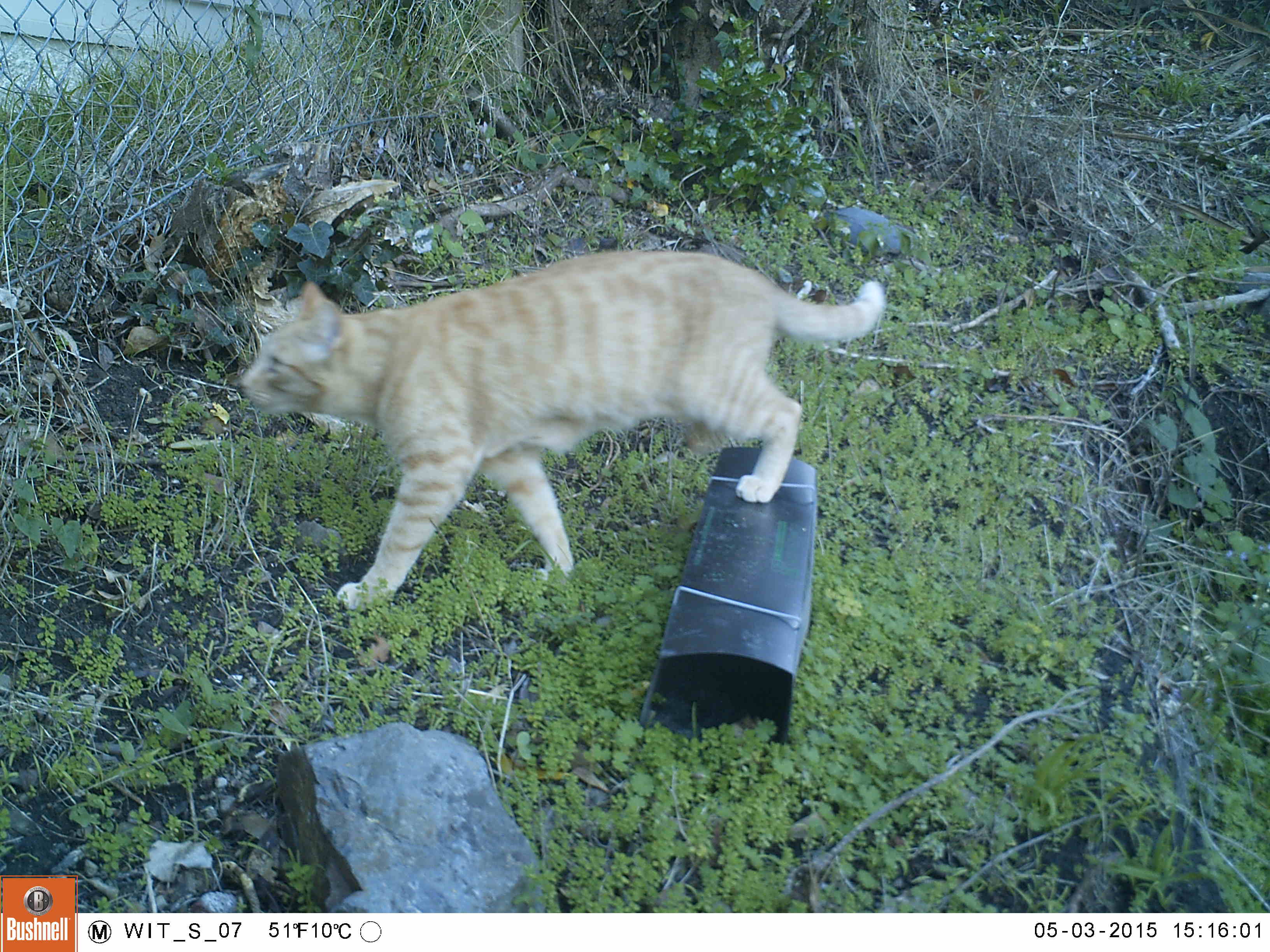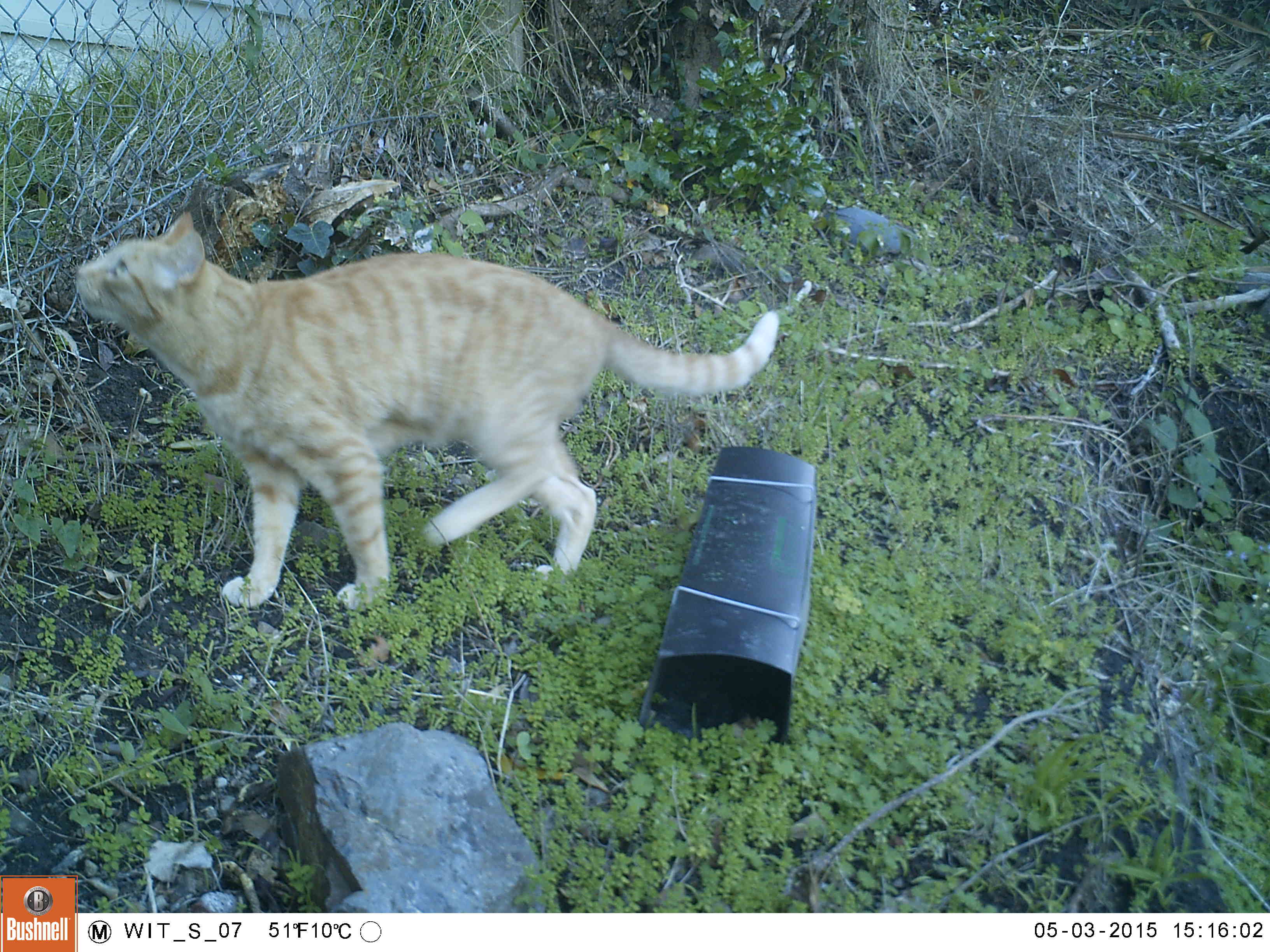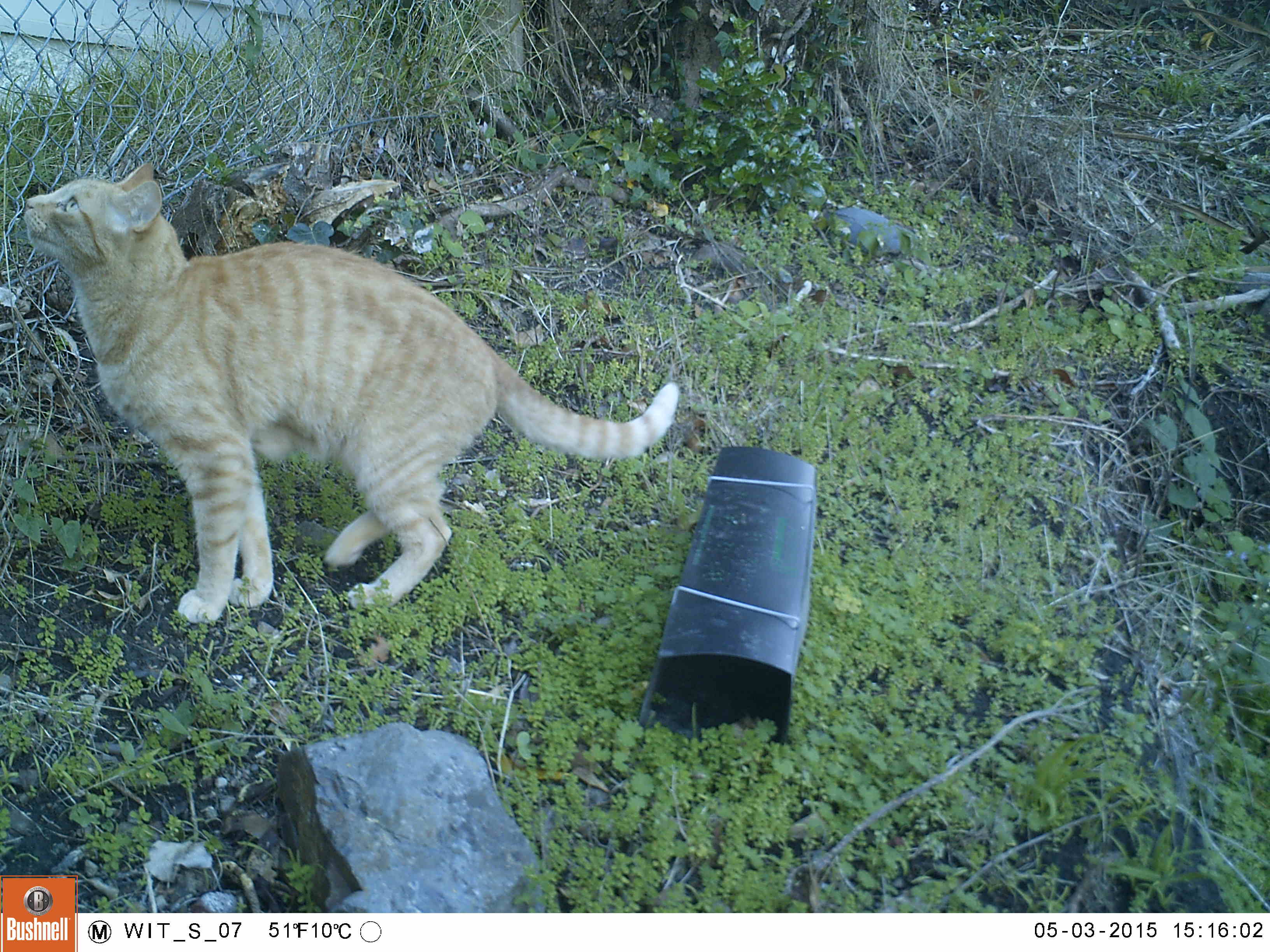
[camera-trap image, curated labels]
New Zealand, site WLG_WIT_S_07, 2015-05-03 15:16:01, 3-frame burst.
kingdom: Animalia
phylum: Chordata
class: Mammalia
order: Carnivora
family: Felidae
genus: Felis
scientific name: Felis catus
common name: domestic cat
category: cat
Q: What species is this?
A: Cat (domestic cat) (Felis catus).